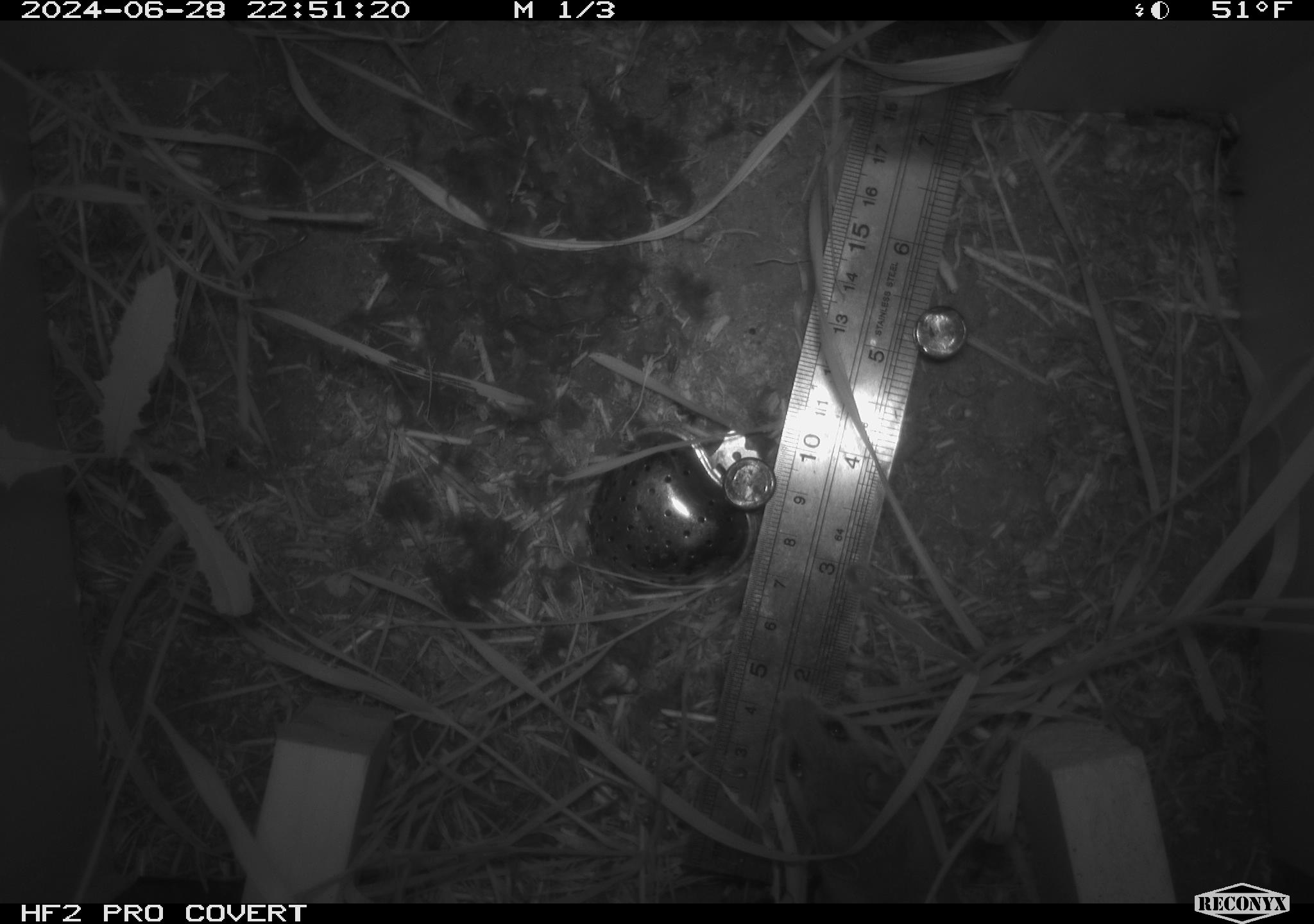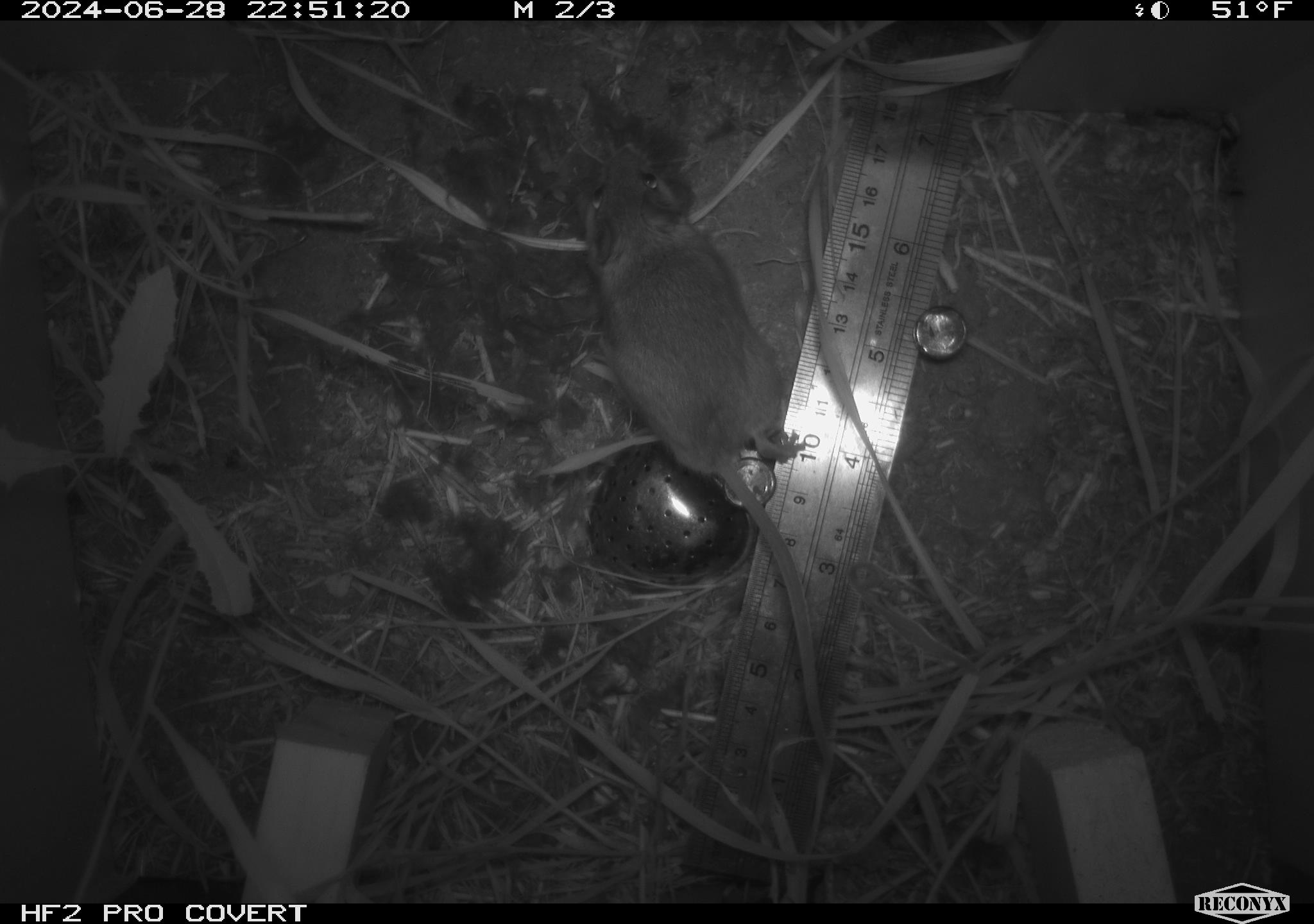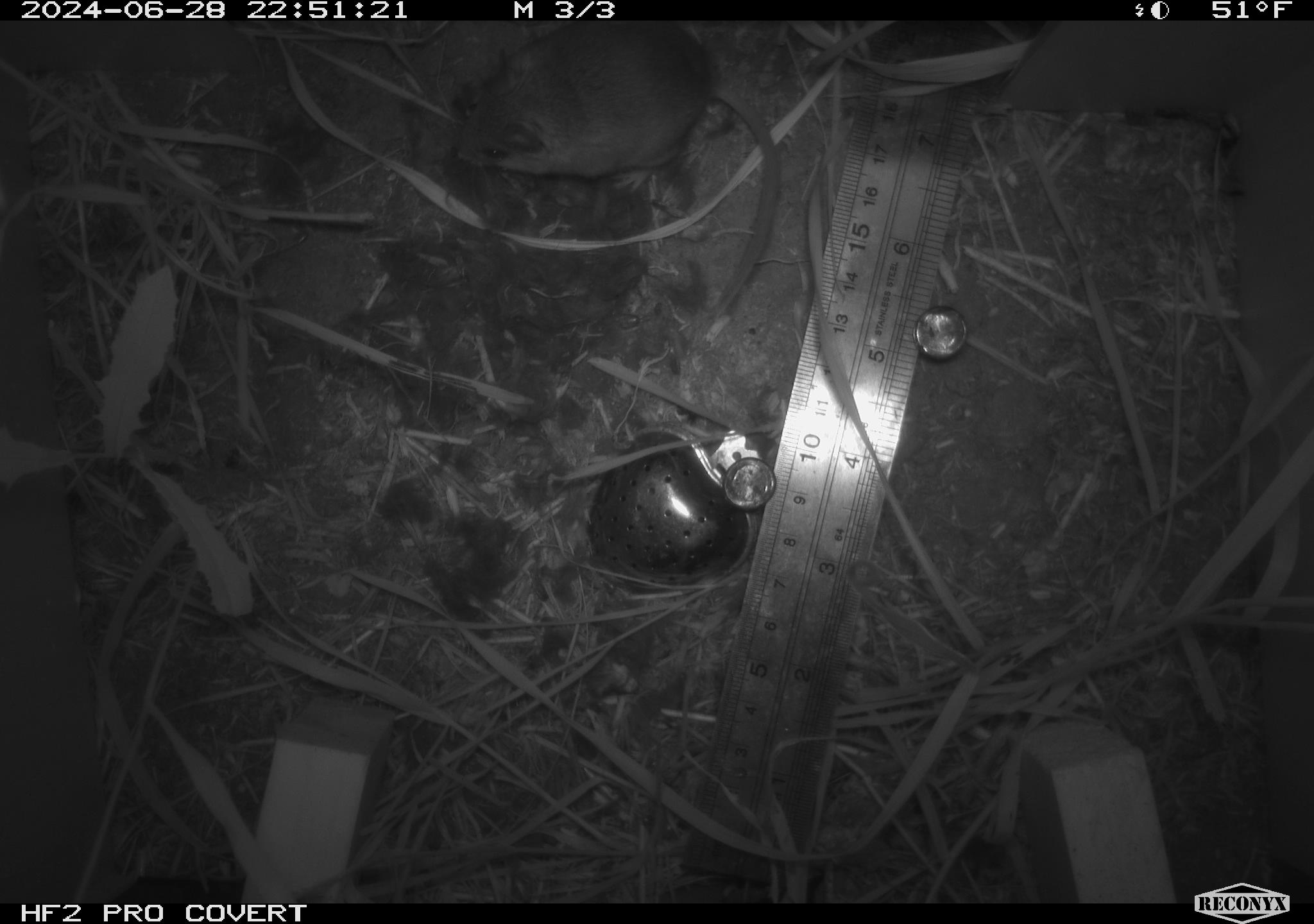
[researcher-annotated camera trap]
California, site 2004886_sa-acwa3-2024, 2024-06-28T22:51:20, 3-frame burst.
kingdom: Animalia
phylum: Chordata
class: Mammalia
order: Rodentia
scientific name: Rodentia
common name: mouse species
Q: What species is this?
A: Mouse species (Rodentia).